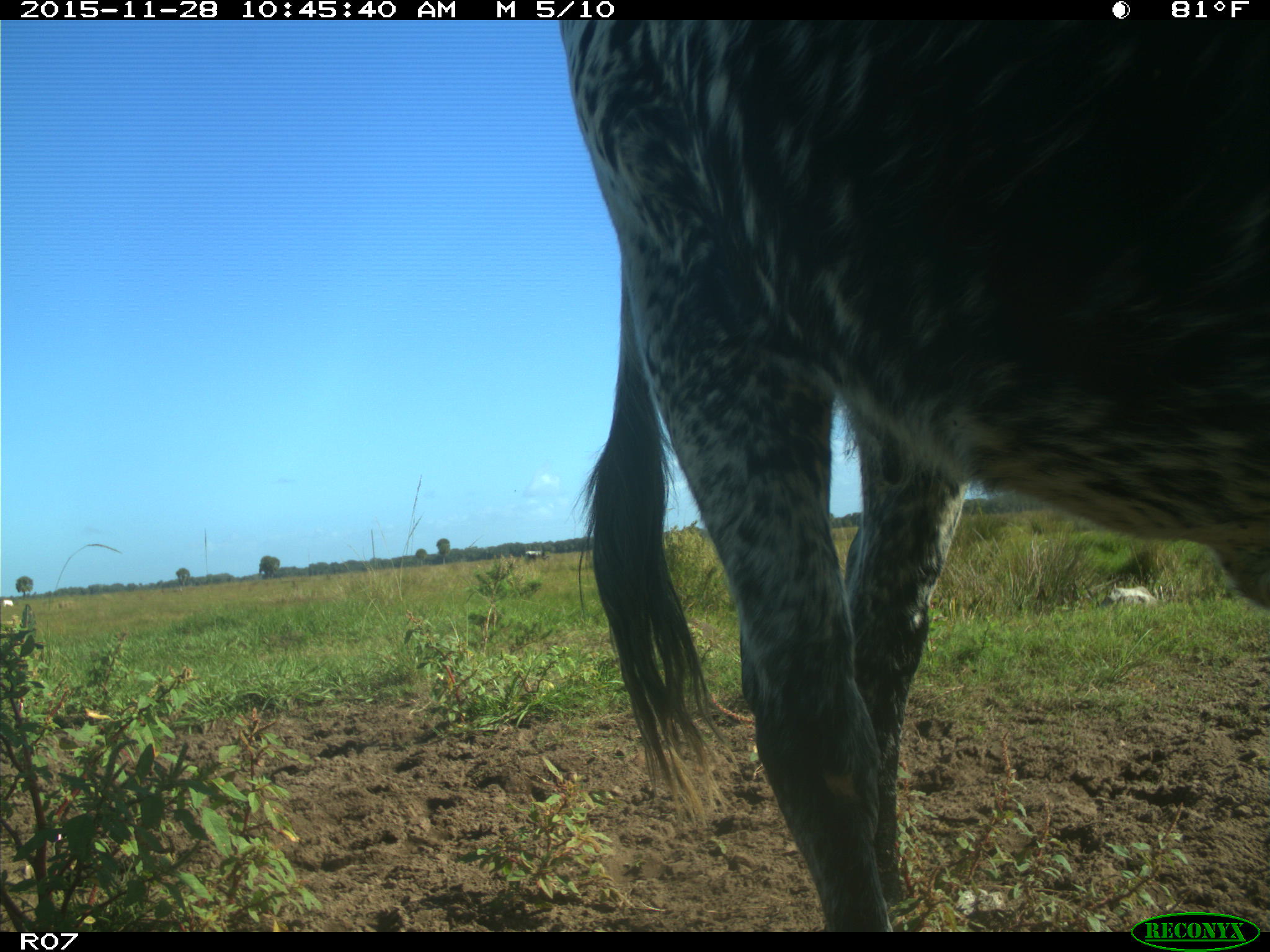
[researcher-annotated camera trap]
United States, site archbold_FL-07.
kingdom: Animalia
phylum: Chordata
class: Mammalia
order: Artiodactyla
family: Bovidae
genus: Bos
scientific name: Bos taurus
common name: domestic cow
Bos taurus (domestic cow).